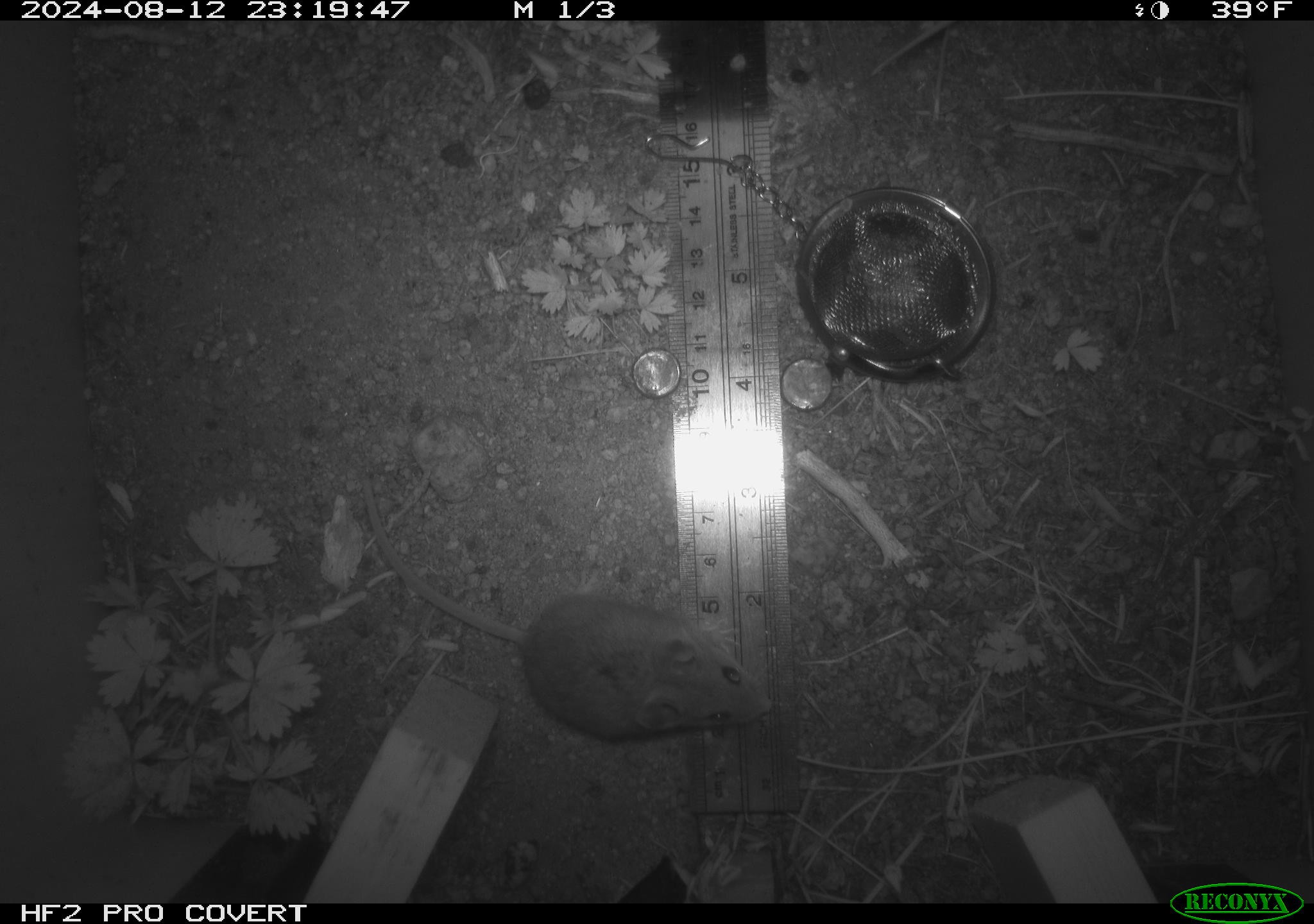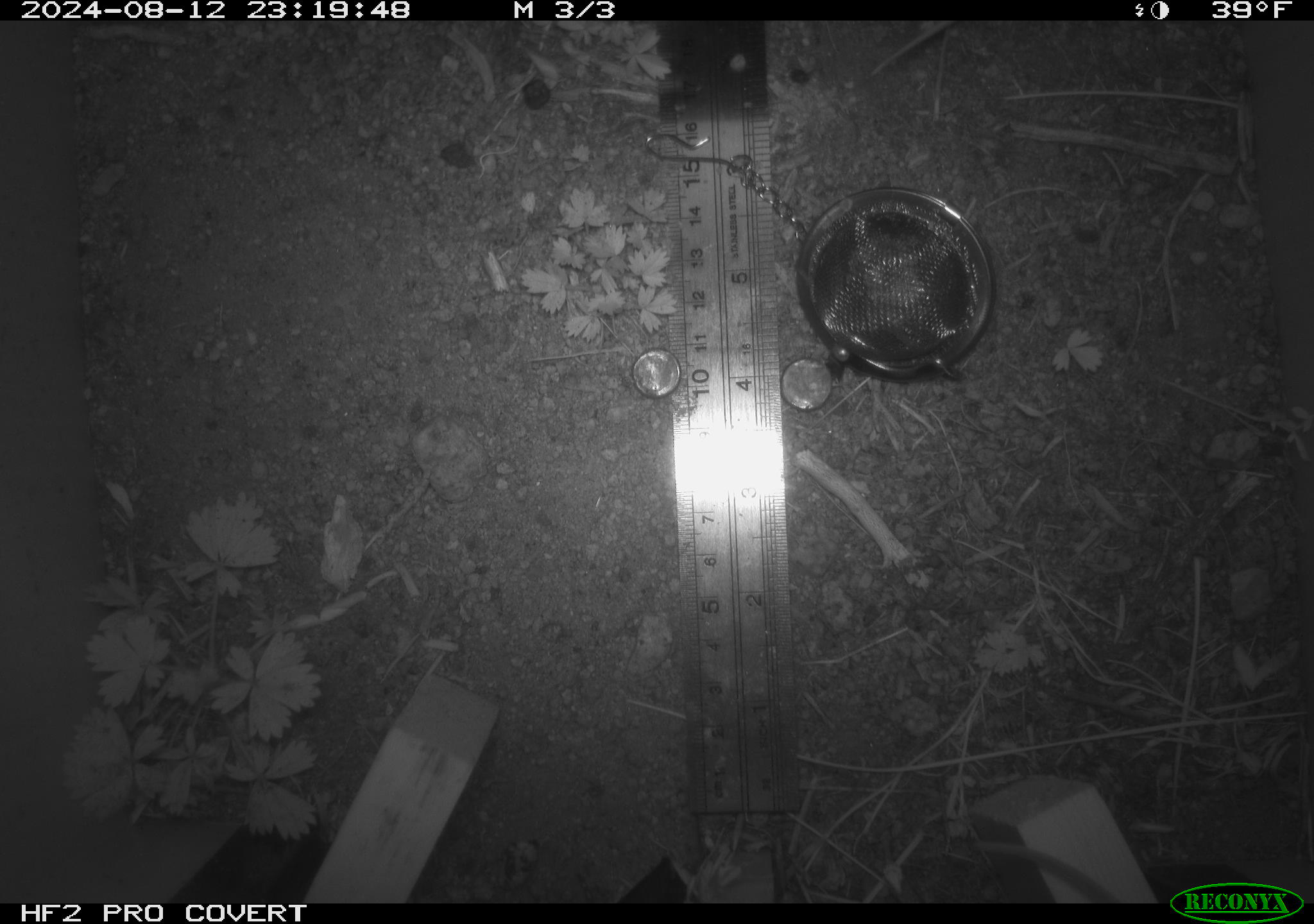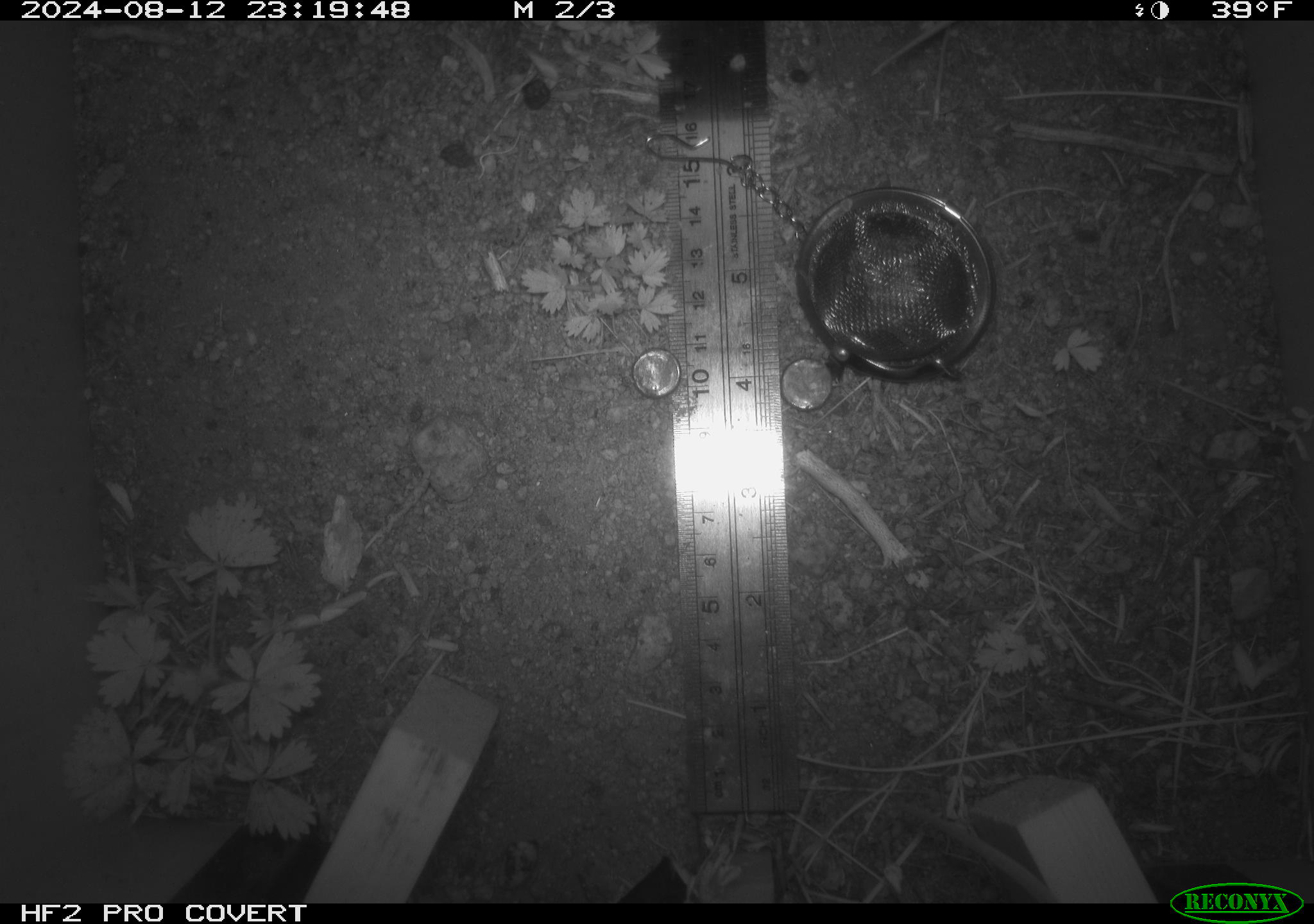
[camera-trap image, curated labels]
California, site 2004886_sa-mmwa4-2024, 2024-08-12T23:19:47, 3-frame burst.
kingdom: Animalia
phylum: Chordata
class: Mammalia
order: Rodentia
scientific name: Rodentia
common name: mouse species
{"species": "mouse species (Rodentia)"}